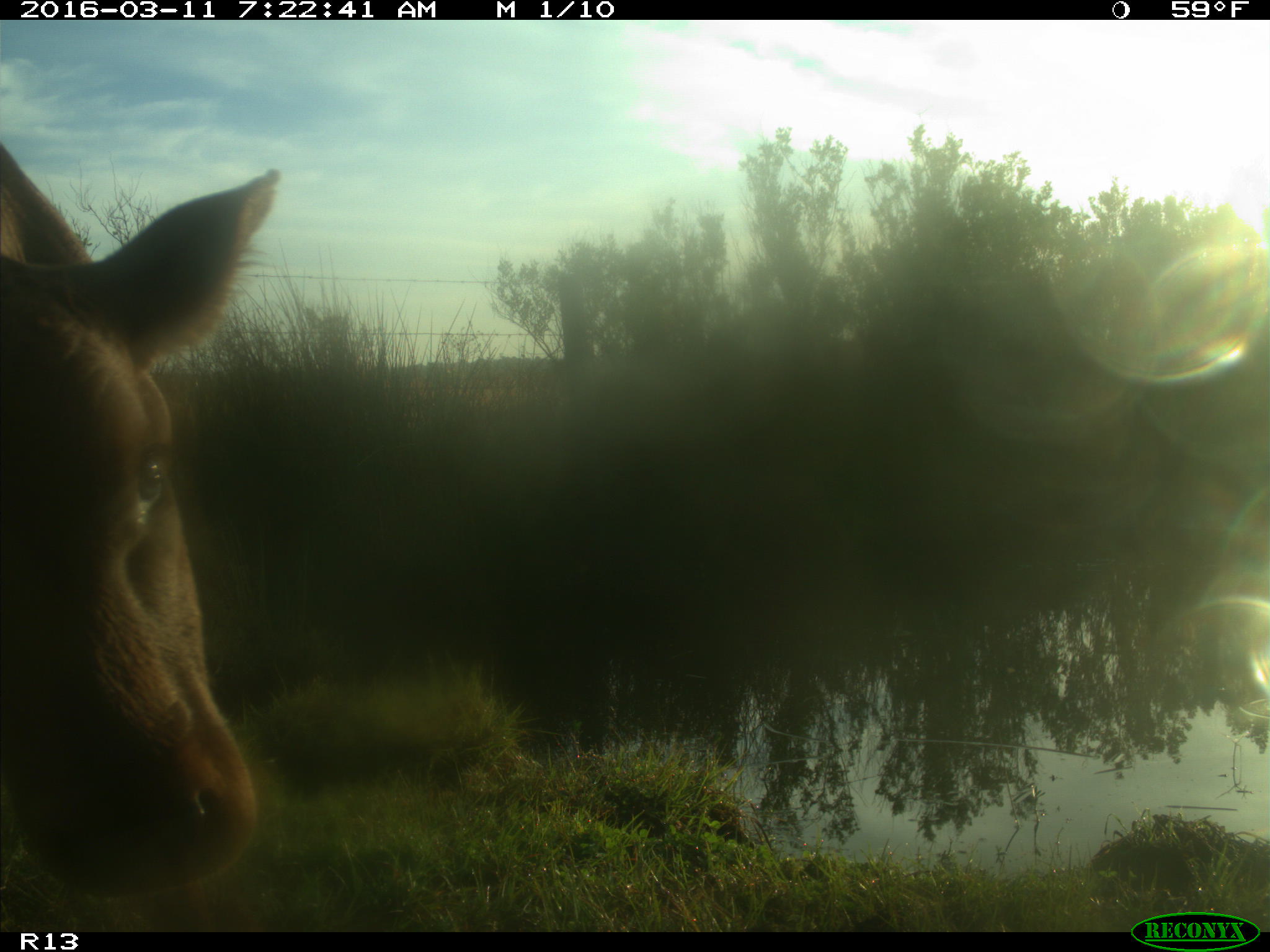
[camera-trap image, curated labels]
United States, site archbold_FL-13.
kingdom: Animalia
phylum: Chordata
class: Mammalia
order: Artiodactyla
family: Bovidae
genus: Bos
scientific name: Bos taurus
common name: domestic cow